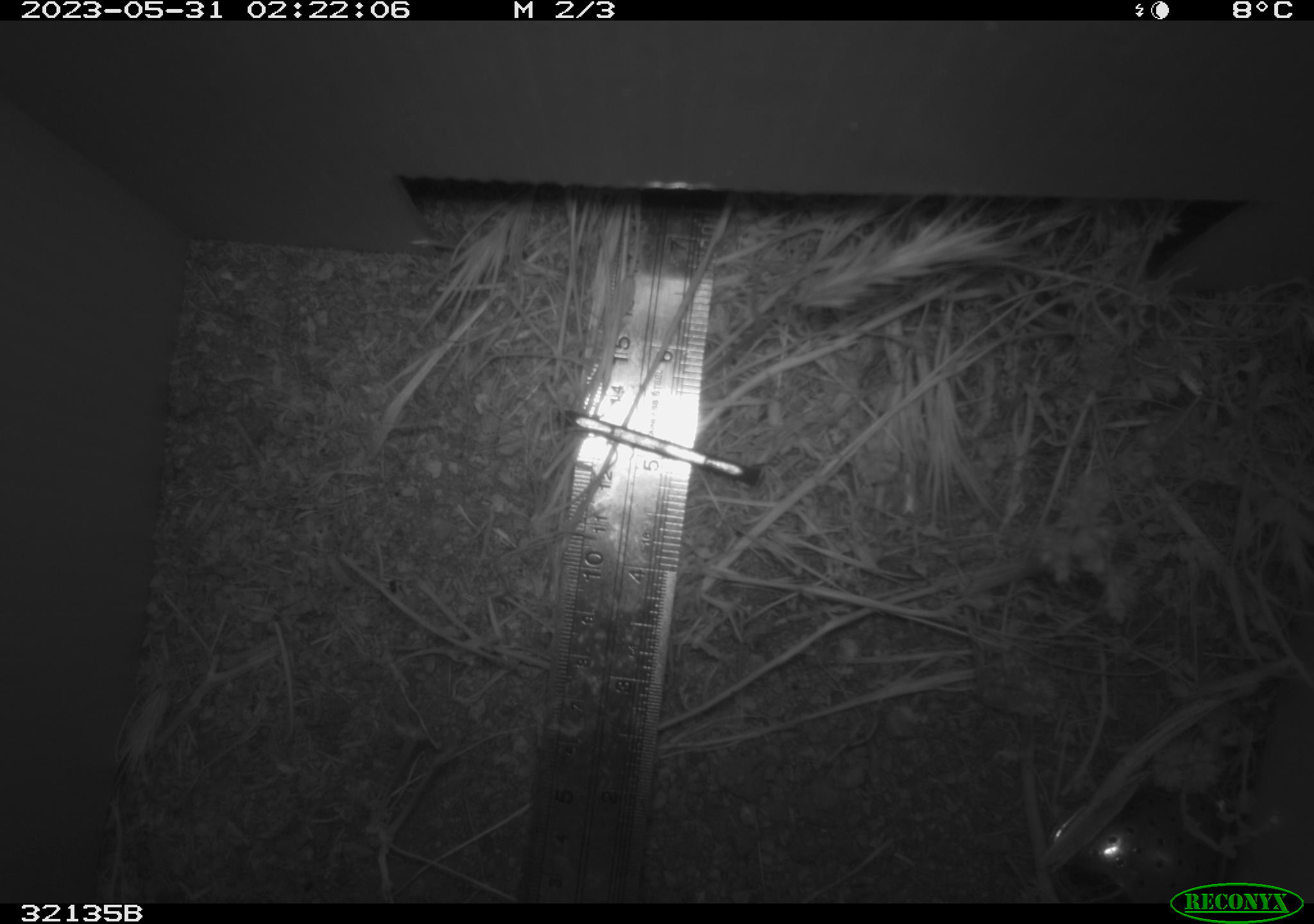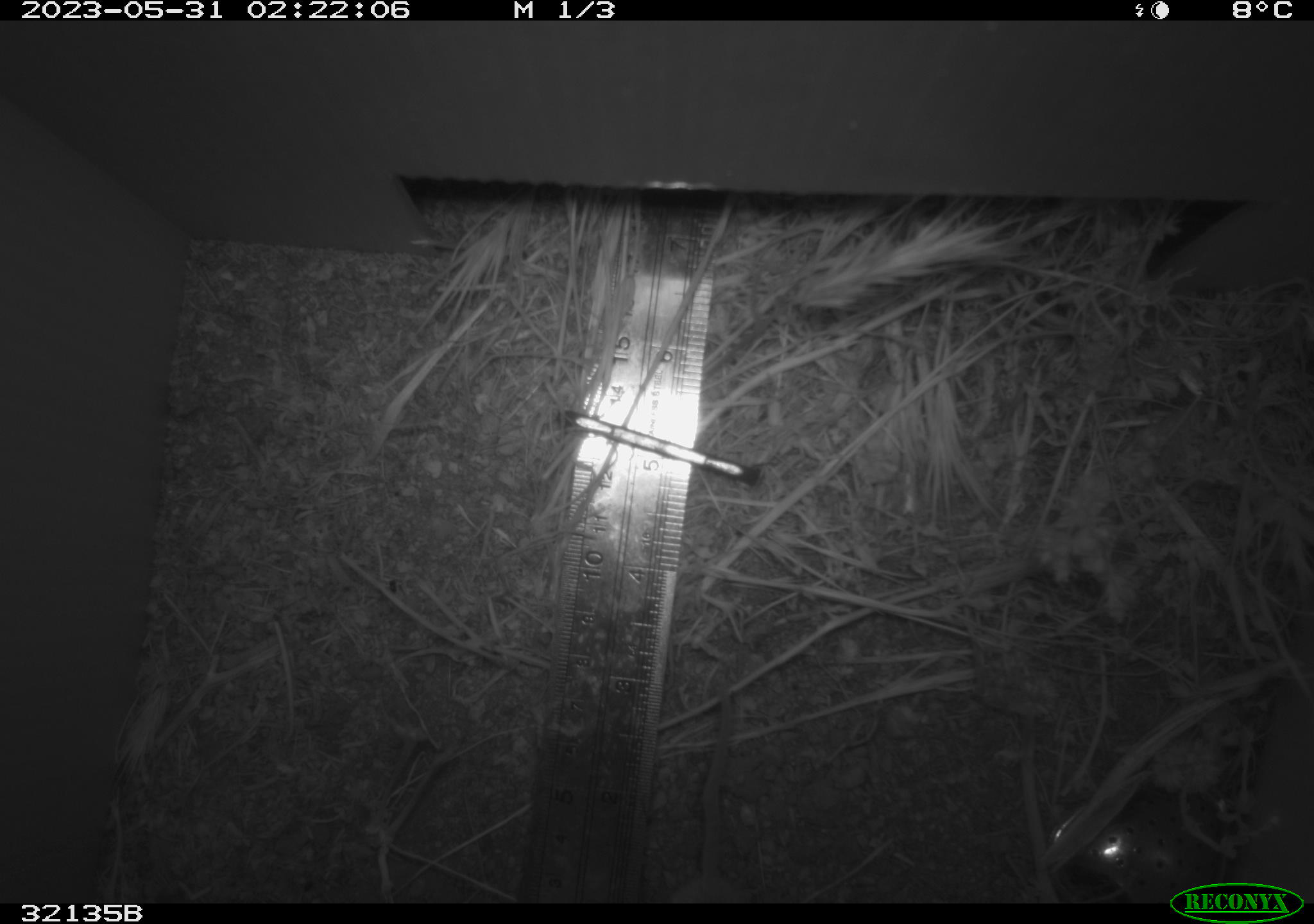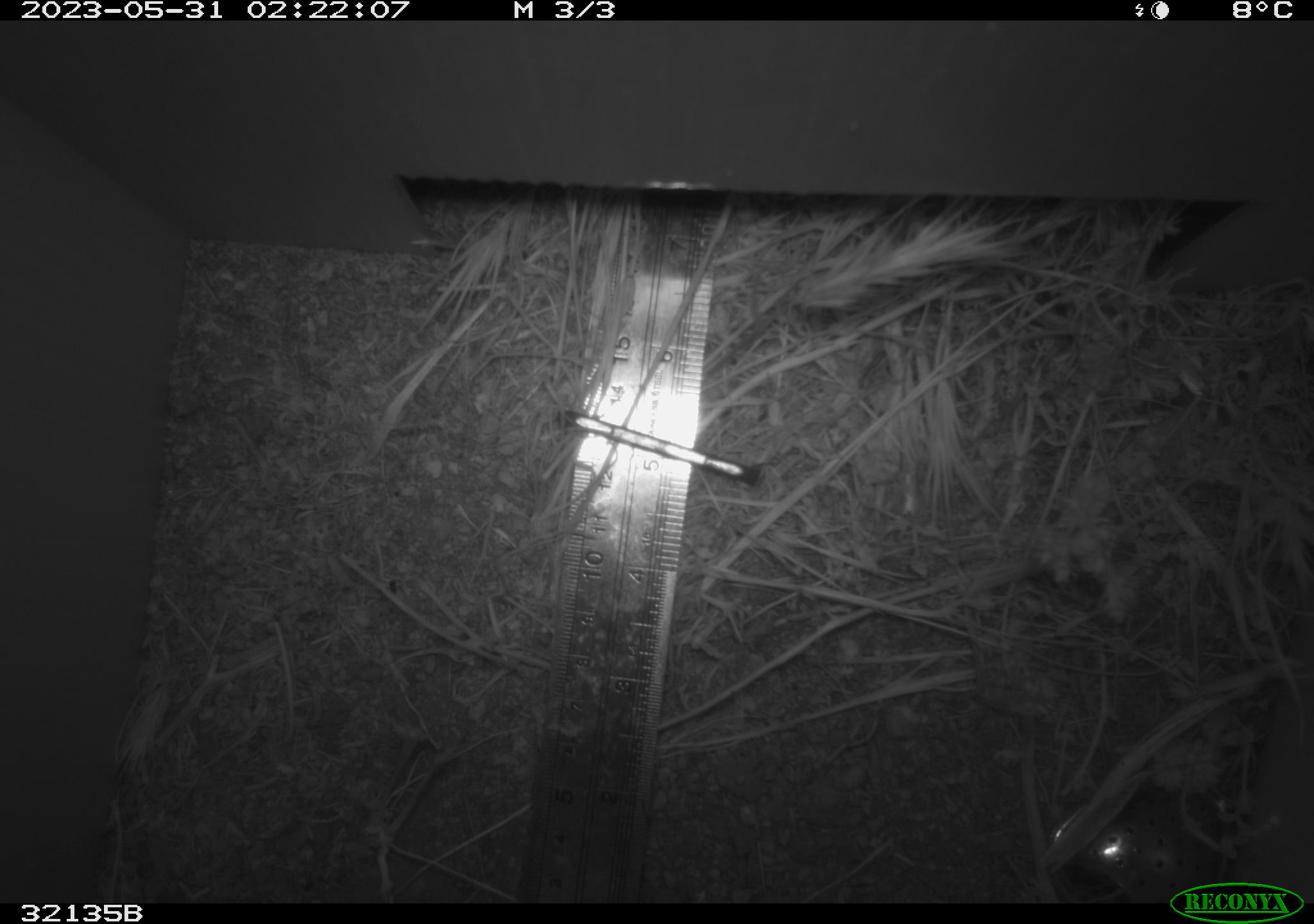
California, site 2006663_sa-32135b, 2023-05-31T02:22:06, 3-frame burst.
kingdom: Animalia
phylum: Chordata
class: Mammalia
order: Rodentia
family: Cricetidae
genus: Peromyscus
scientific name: Peromyscus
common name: deer mice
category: peromyscus species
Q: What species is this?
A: Peromyscus species (deer mice) (Peromyscus).